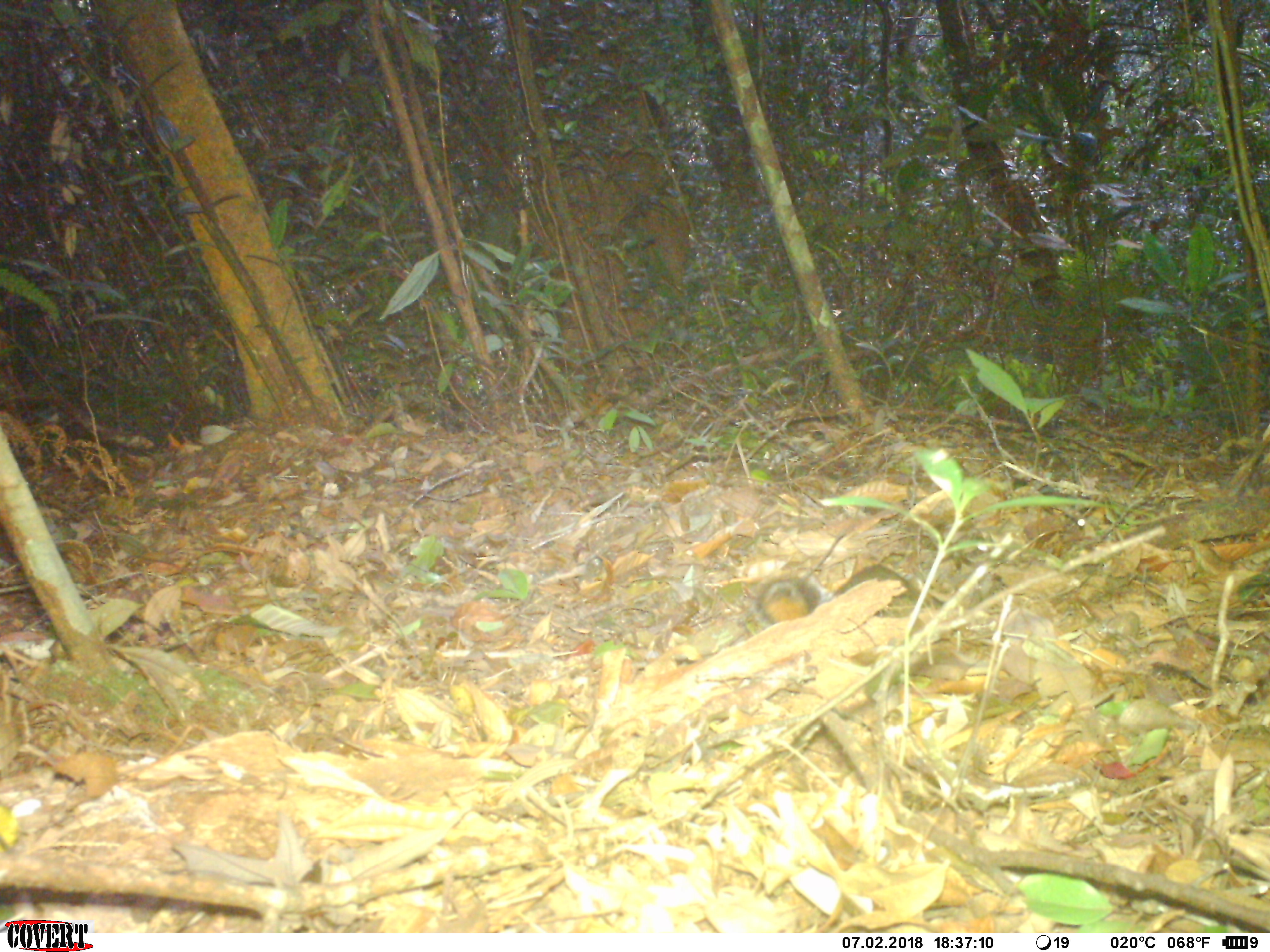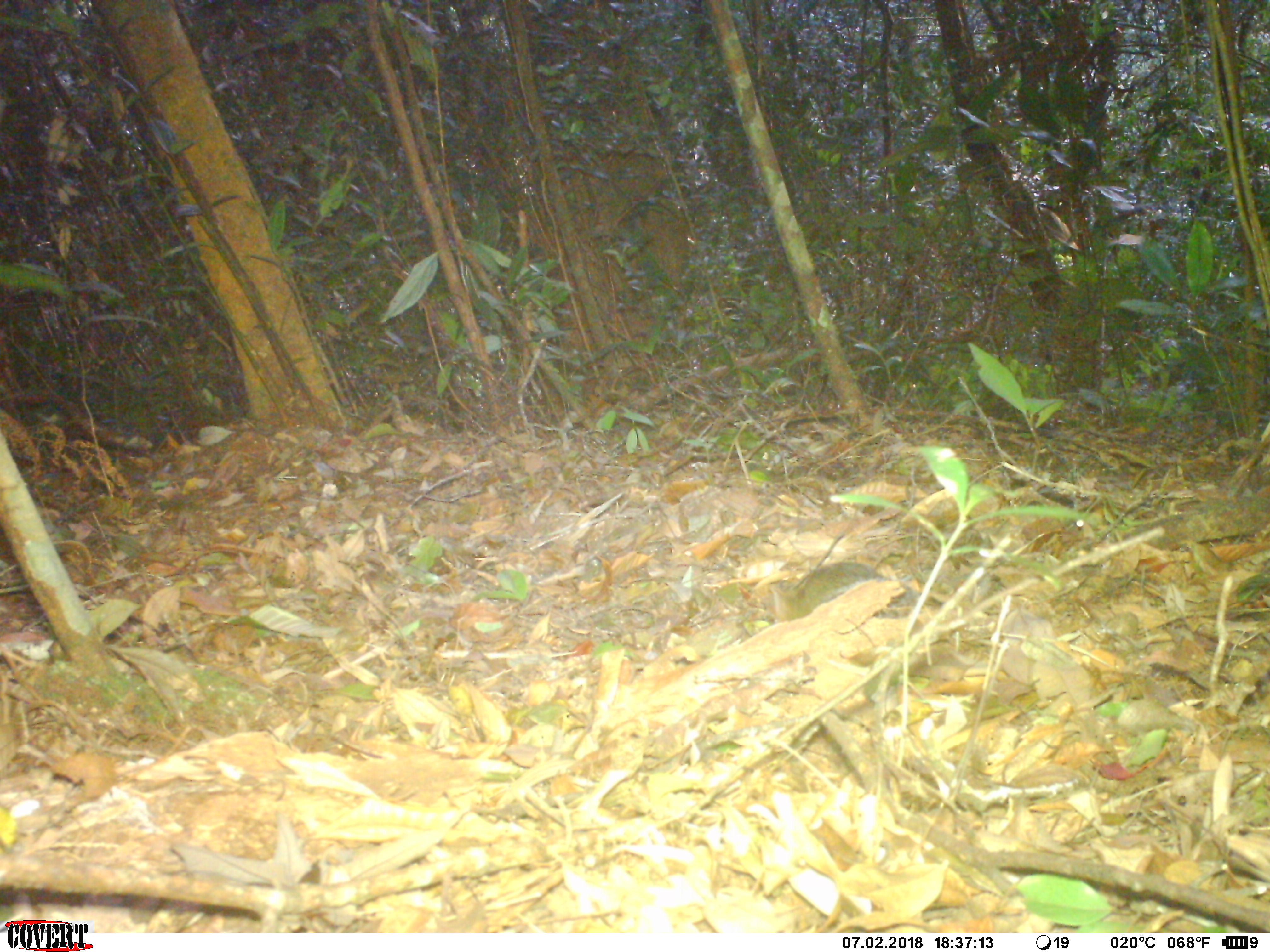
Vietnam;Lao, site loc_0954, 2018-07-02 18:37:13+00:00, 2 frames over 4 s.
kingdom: Animalia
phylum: Chordata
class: Mammalia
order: Rodentia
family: Sciuridae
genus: Dremomys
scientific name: Dremomys rufigenis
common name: red-cheeked squirrel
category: red cheeked squirrel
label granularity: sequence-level